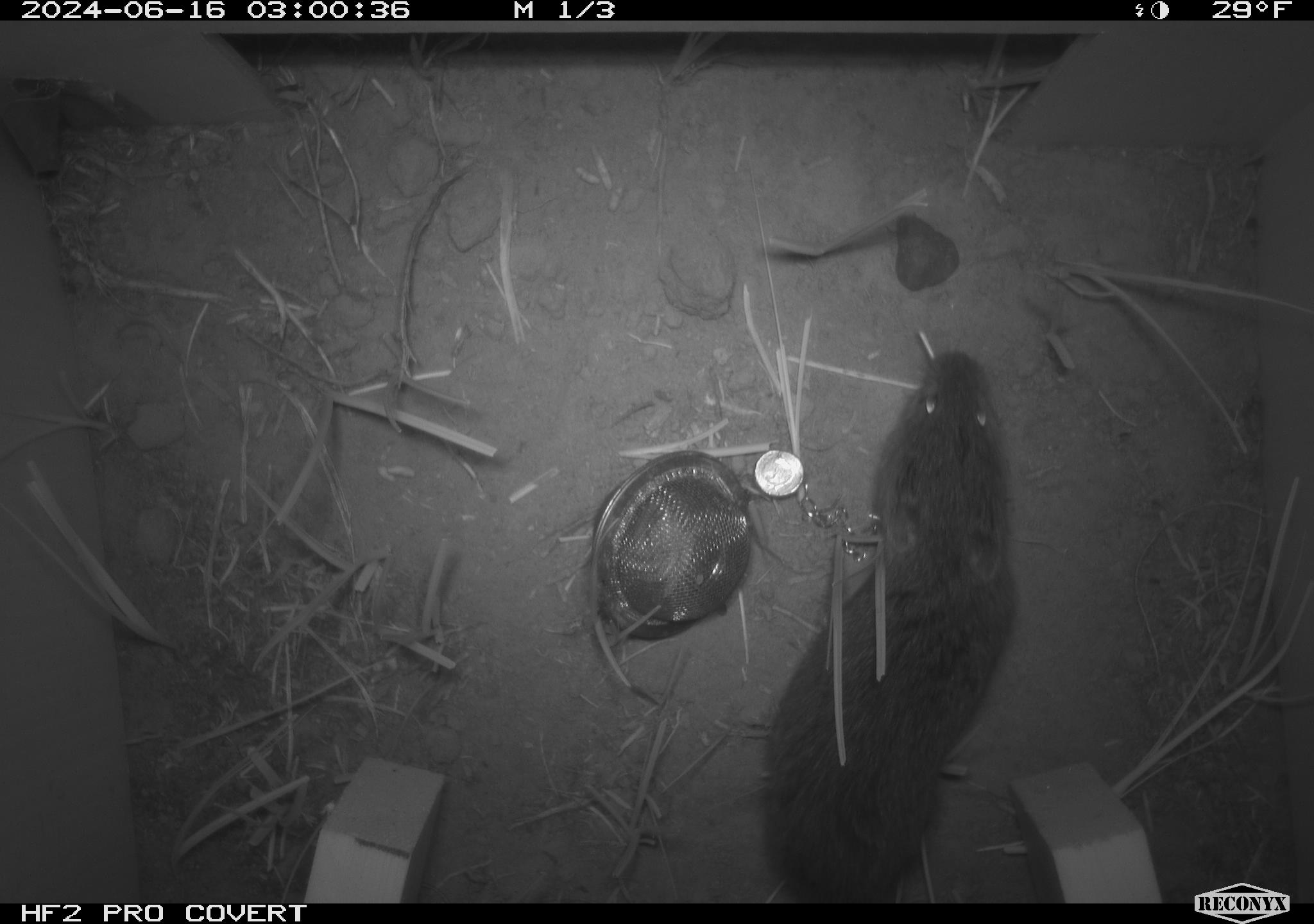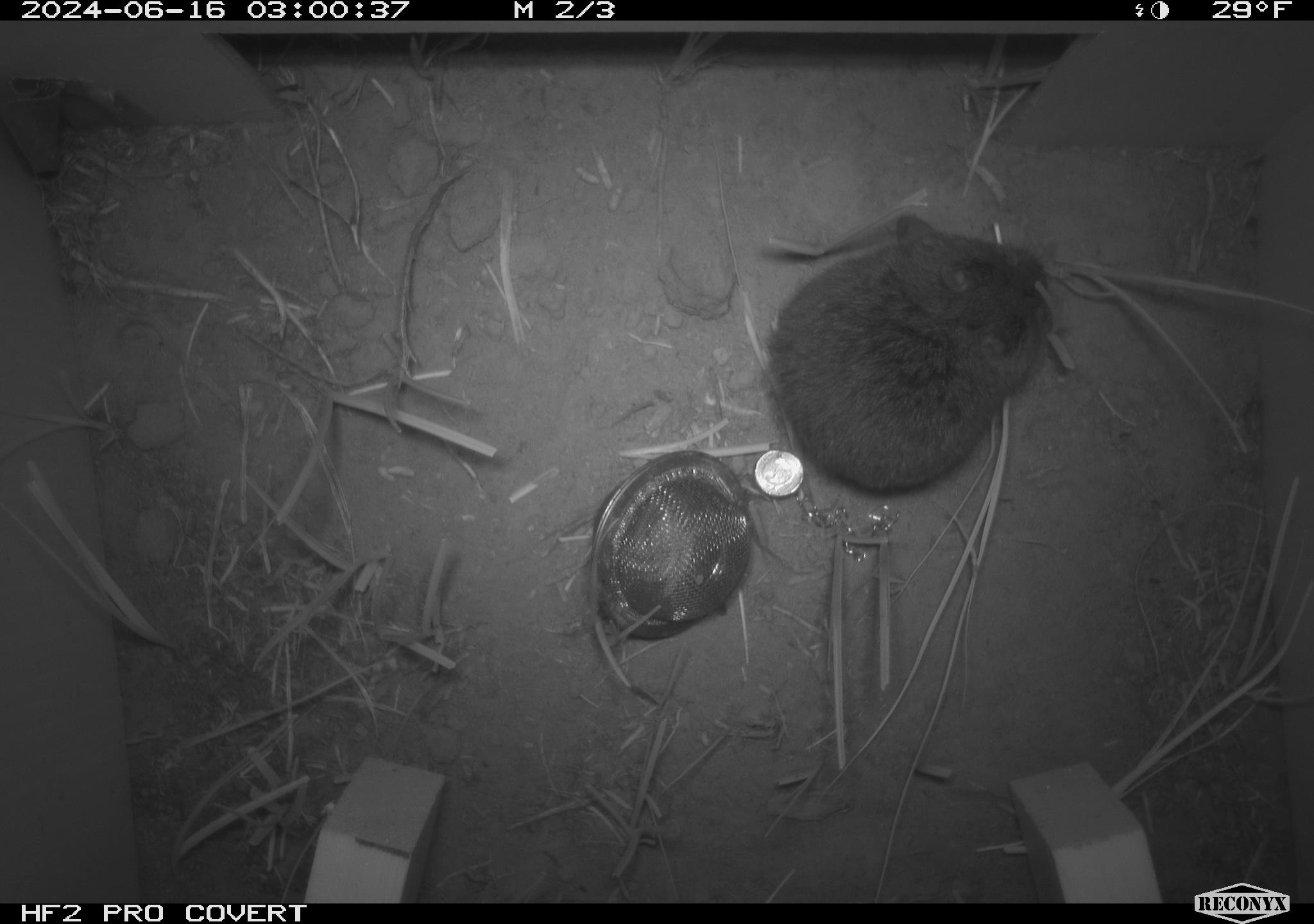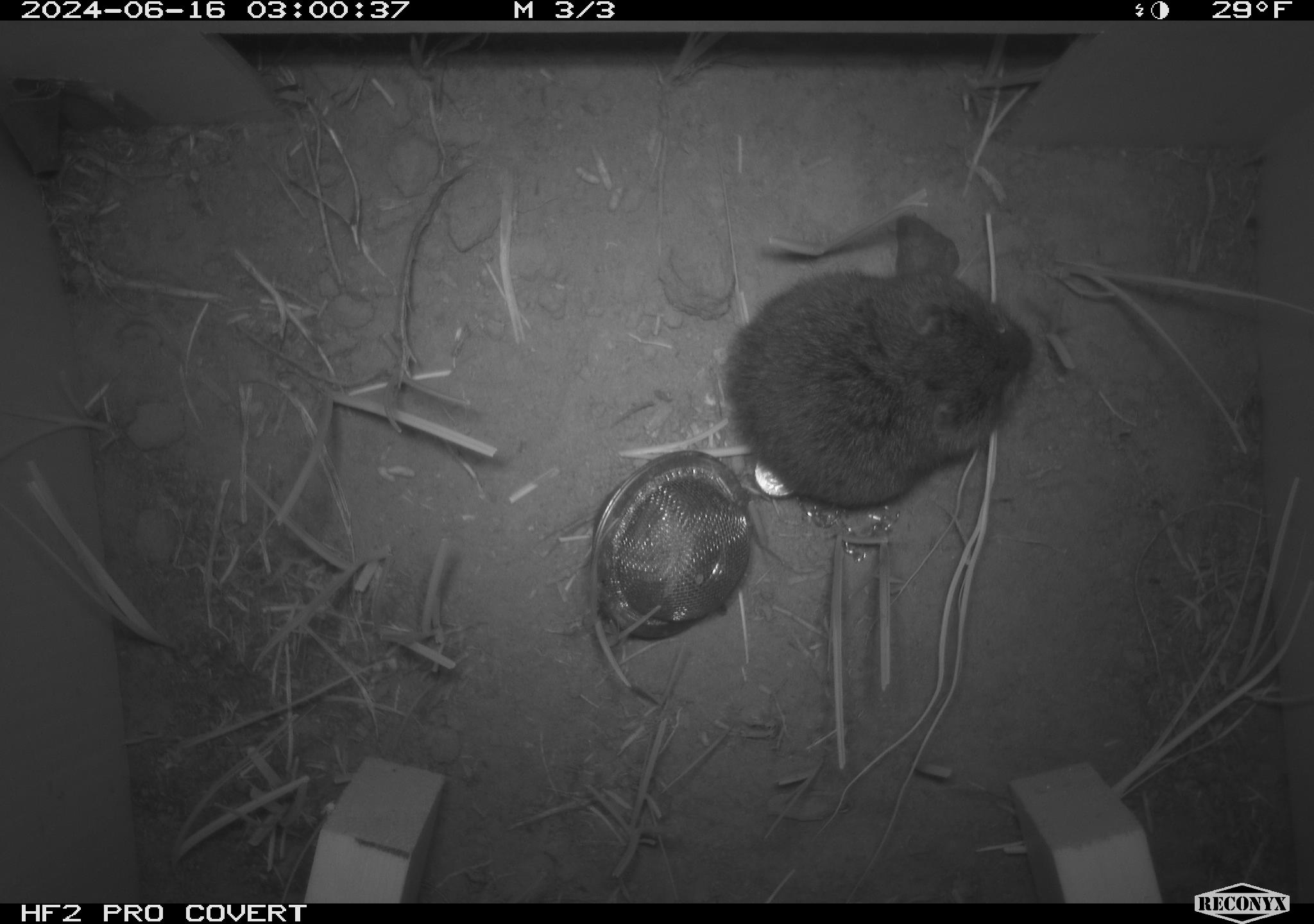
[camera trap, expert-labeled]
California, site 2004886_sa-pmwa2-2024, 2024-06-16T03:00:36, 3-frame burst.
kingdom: Animalia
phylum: Chordata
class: Mammalia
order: Rodentia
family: Cricetidae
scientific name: Arvicolinae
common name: voles, lemmings, and muskrats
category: arvicolinae subfamily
Arvicolinae subfamily (voles, lemmings, and muskrats) (Arvicolinae).